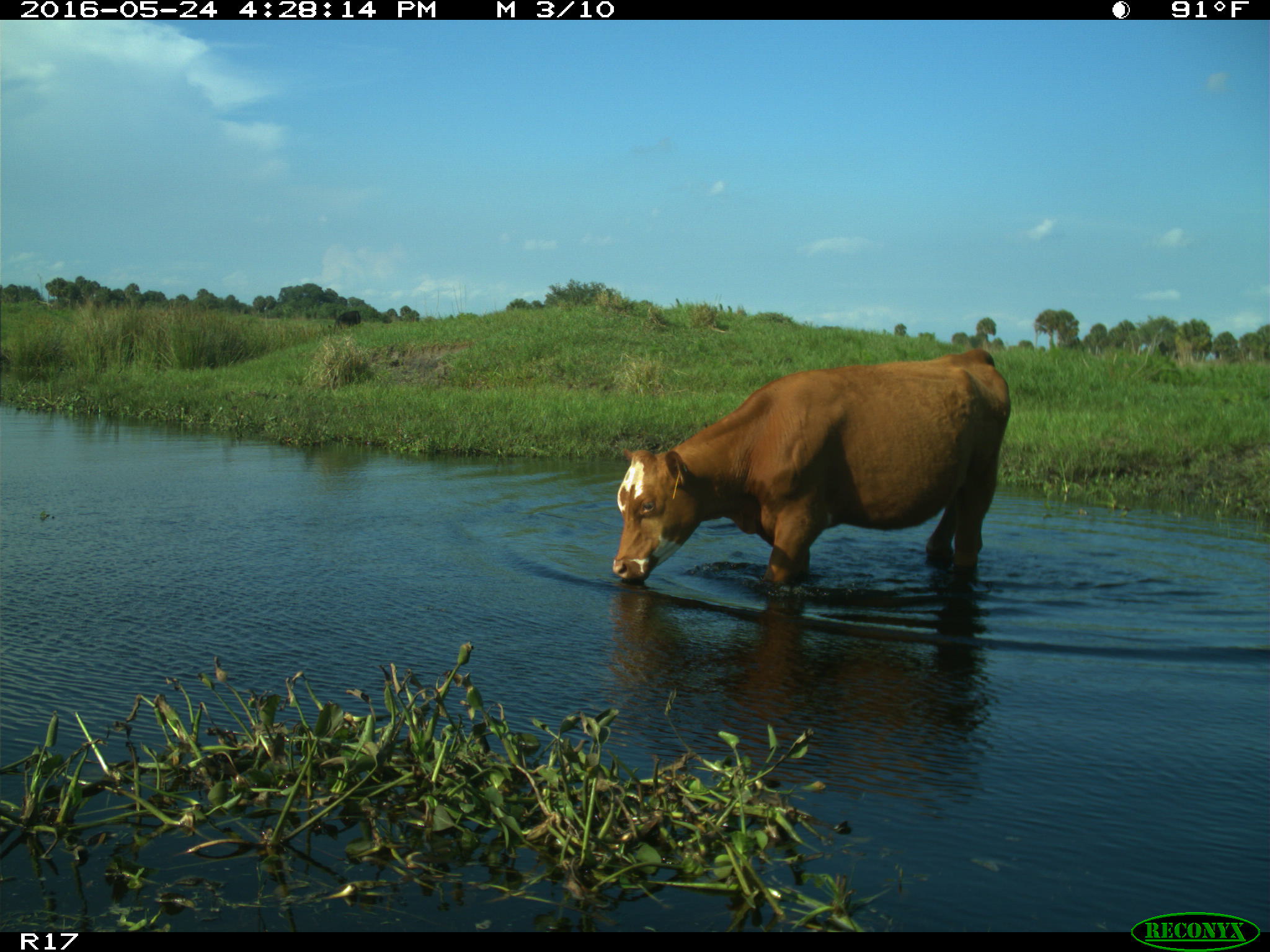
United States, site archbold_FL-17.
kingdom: Animalia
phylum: Chordata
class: Mammalia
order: Artiodactyla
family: Bovidae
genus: Bos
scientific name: Bos taurus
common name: domestic cow